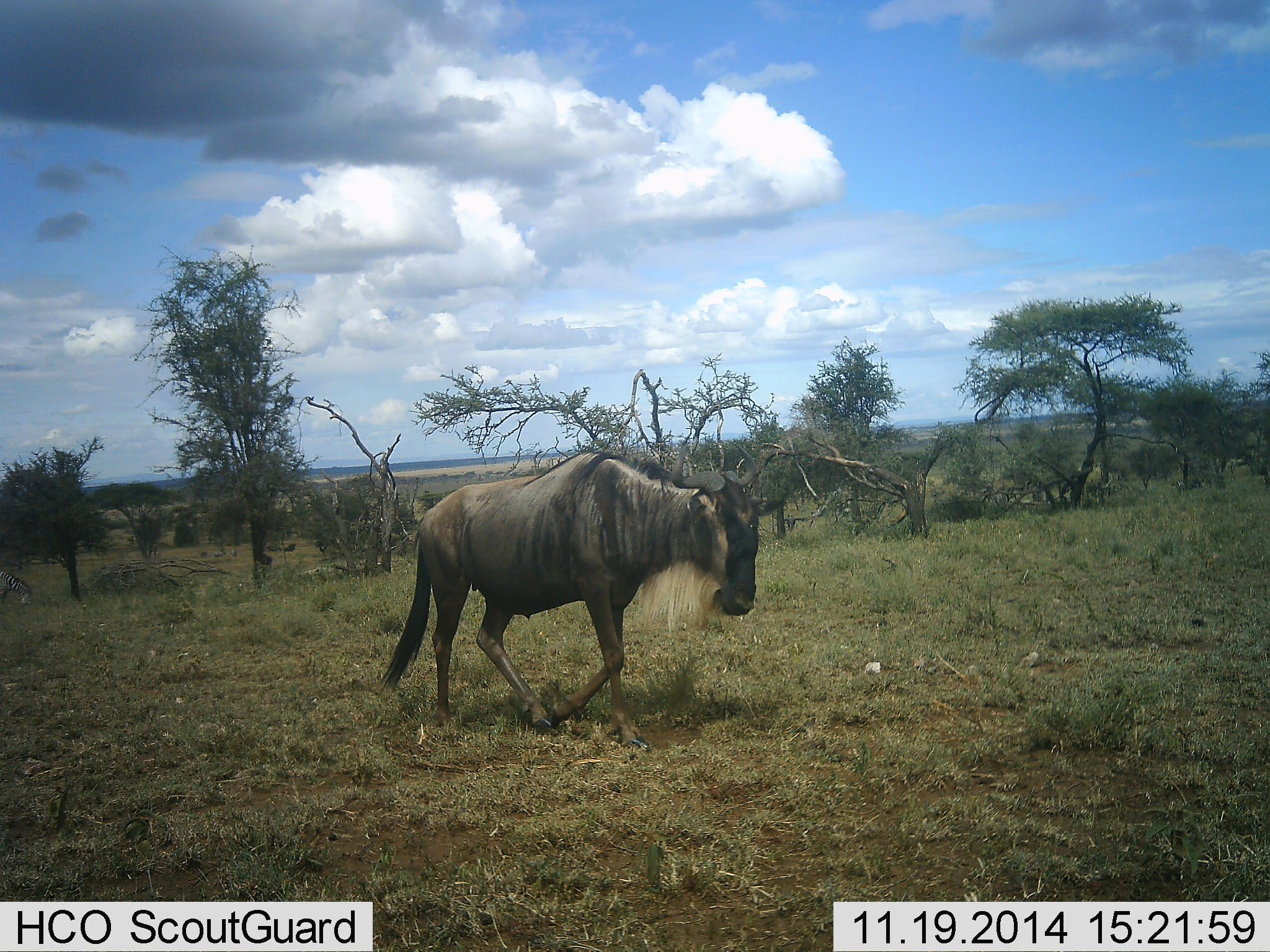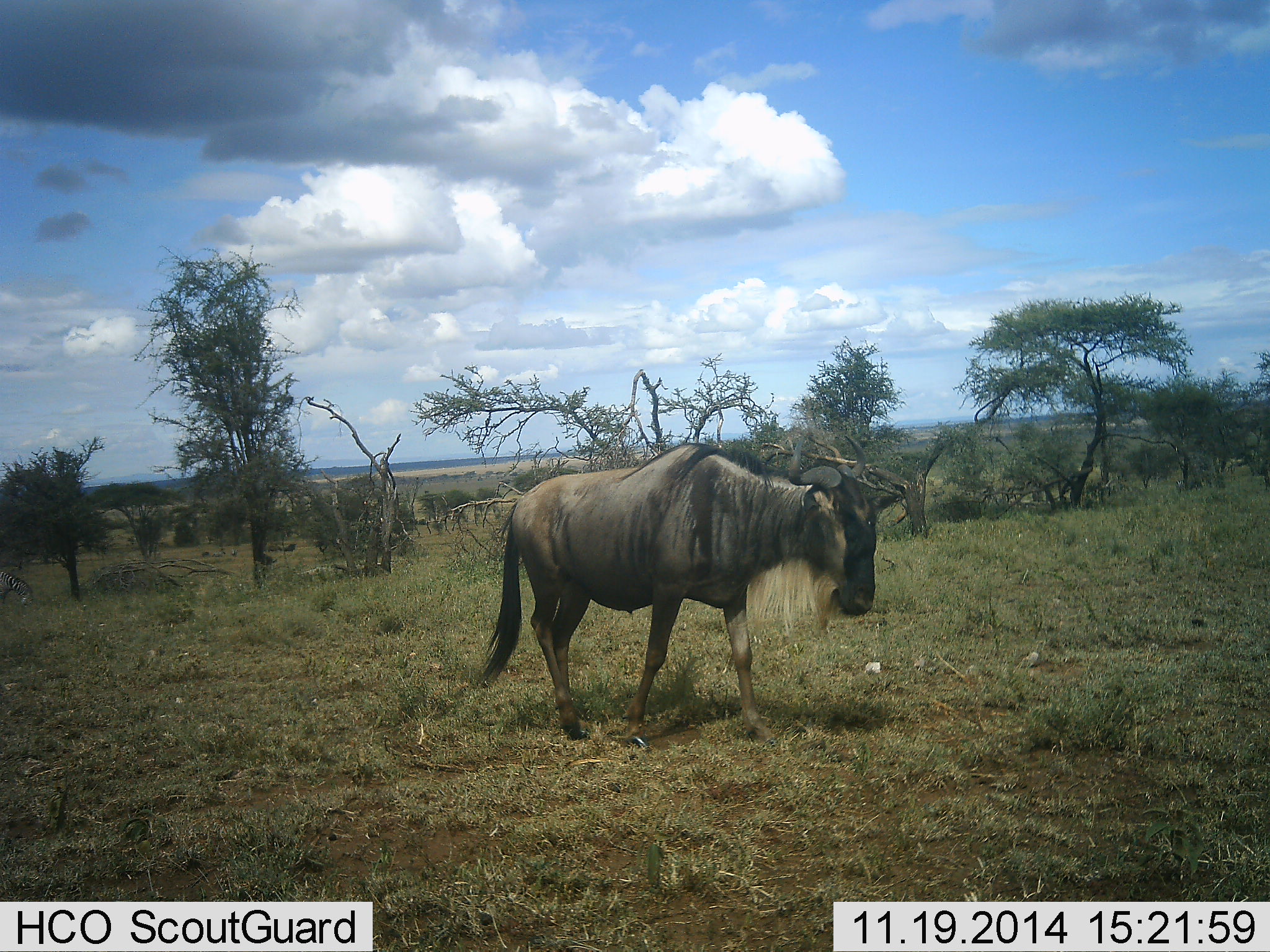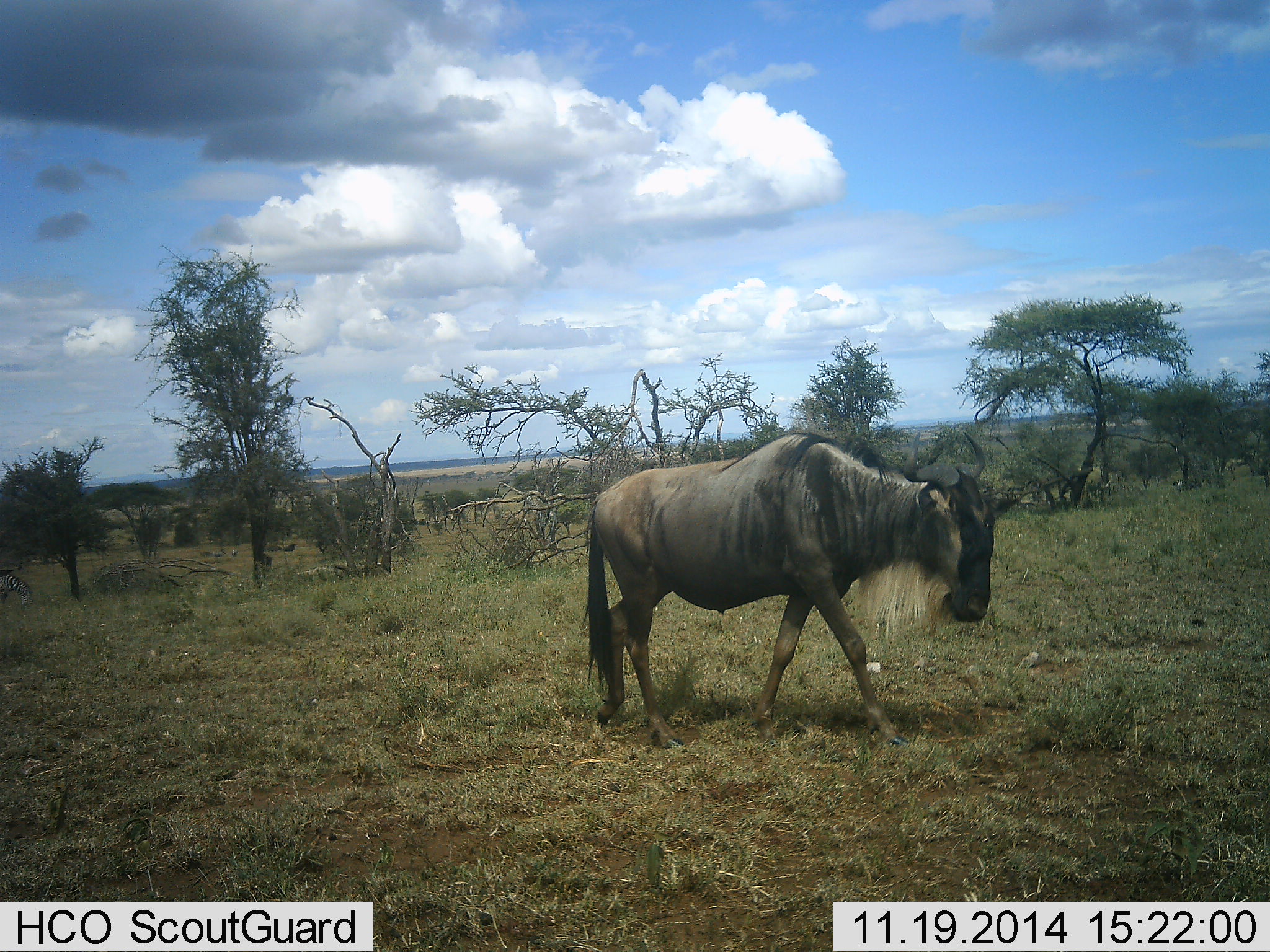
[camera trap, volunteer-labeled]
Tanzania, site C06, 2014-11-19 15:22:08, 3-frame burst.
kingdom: Animalia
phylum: Chordata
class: Mammalia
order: Artiodactyla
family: Bovidae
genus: Connochaetes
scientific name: Connochaetes taurinus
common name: blue wildebeest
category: wildebeest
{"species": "wildebeest (blue wildebeest) (Connochaetes taurinus)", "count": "1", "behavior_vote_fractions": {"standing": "10%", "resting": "0%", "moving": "90%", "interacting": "0%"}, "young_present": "0%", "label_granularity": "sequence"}